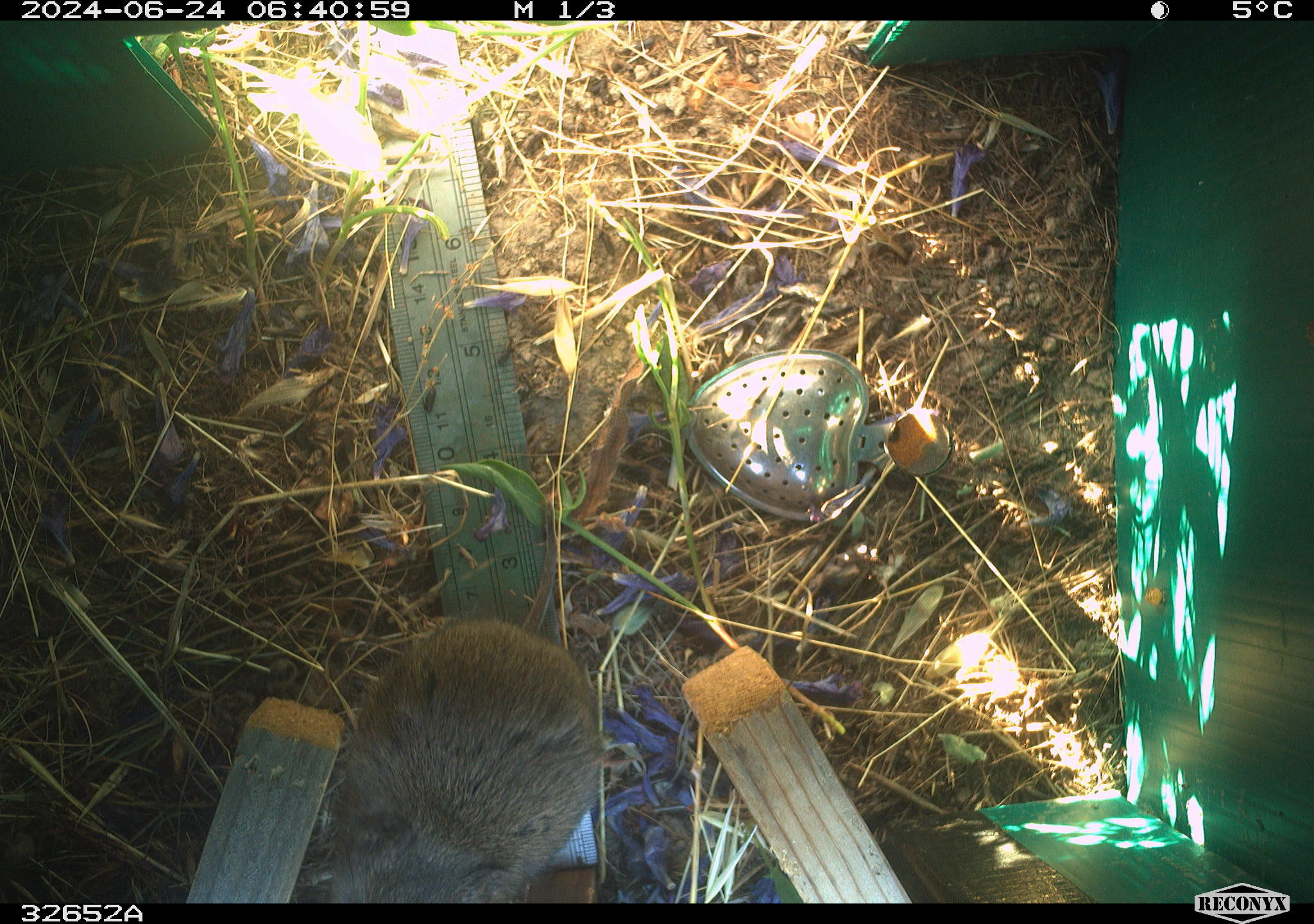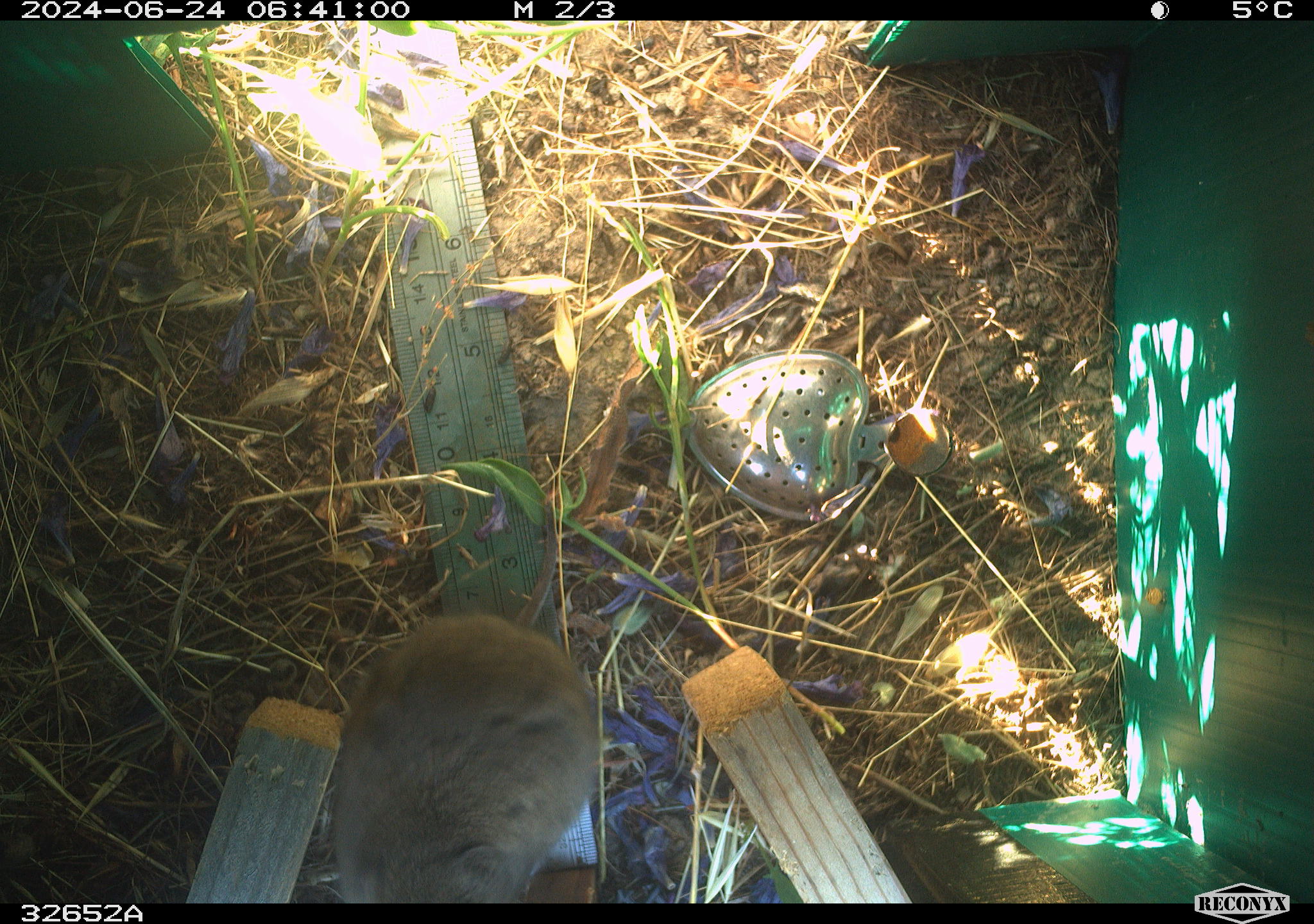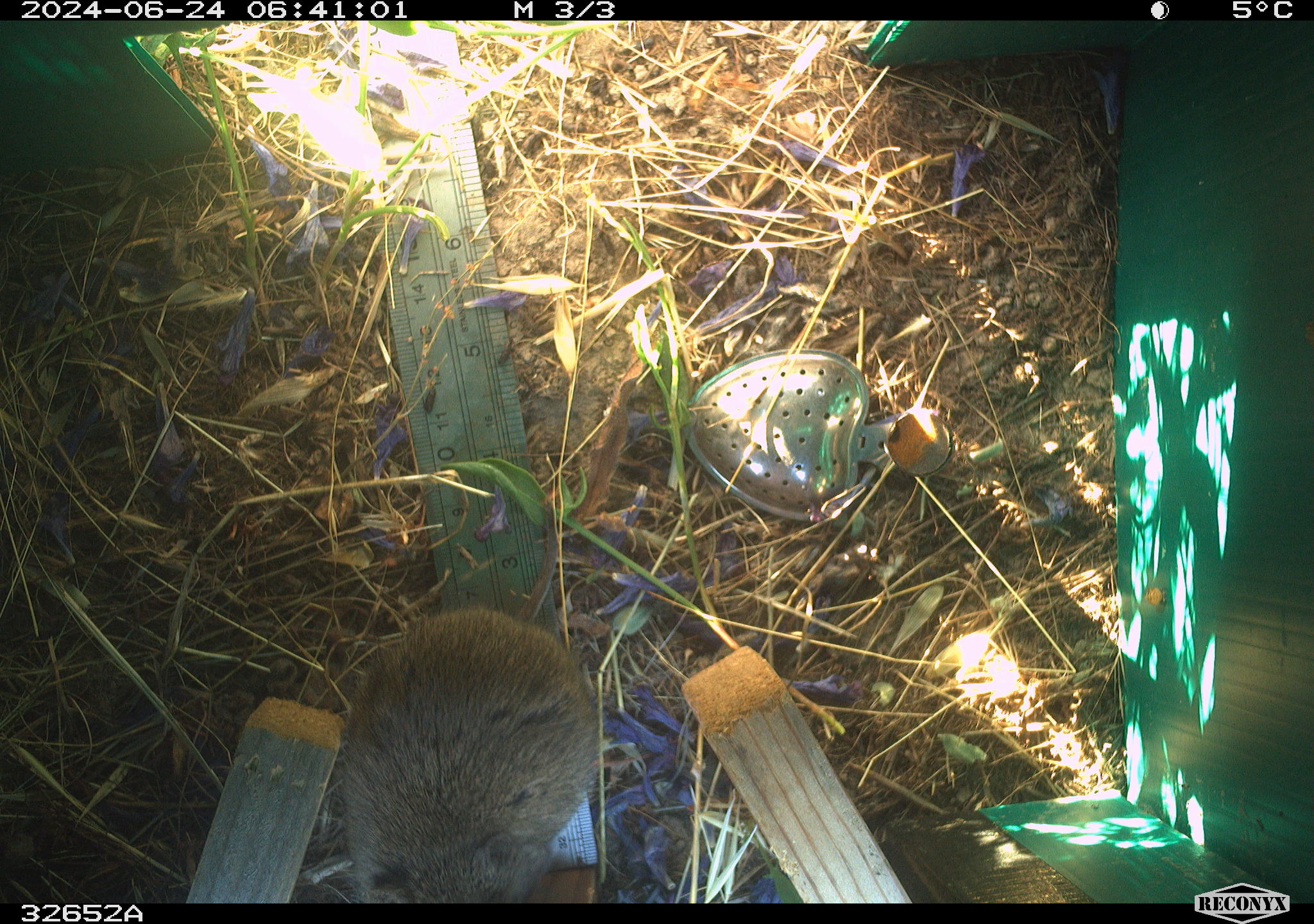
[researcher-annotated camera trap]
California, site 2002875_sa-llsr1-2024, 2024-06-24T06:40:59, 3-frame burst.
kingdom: Animalia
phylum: Chordata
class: Mammalia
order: Rodentia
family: Cricetidae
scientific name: Arvicolinae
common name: voles, lemmings, and muskrats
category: arvicolinae subfamily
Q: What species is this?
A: Arvicolinae subfamily (voles, lemmings, and muskrats) (Arvicolinae).